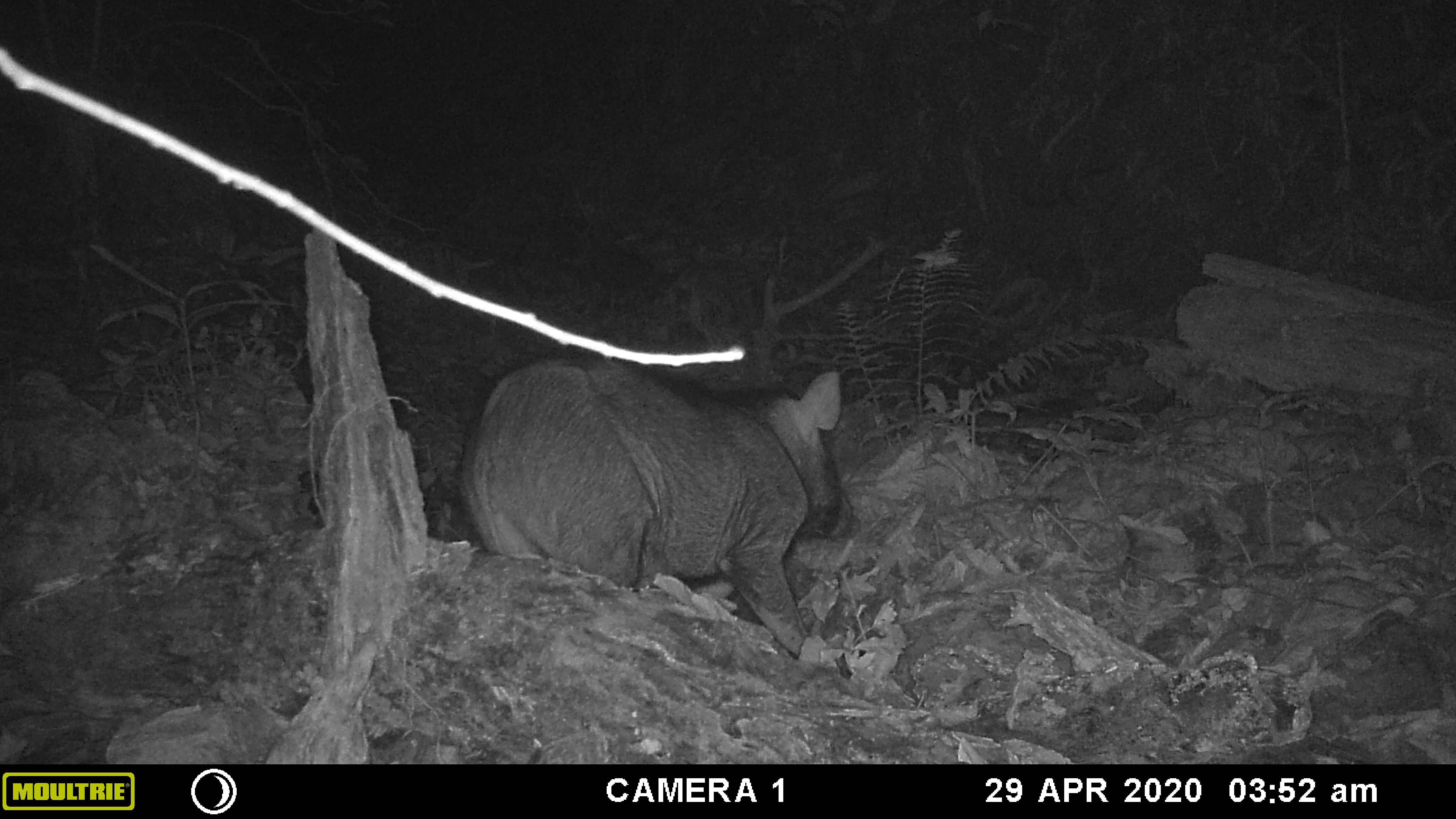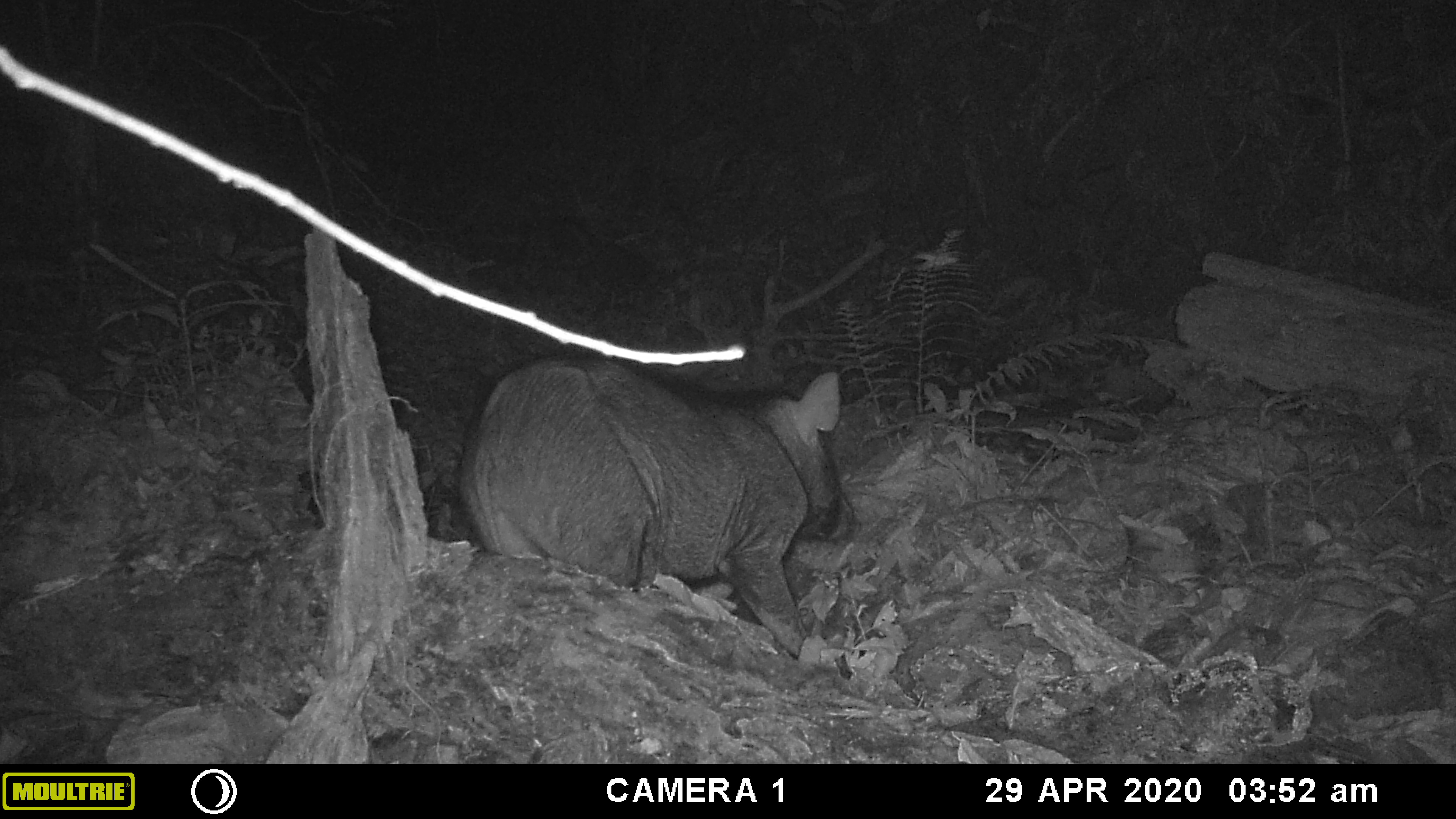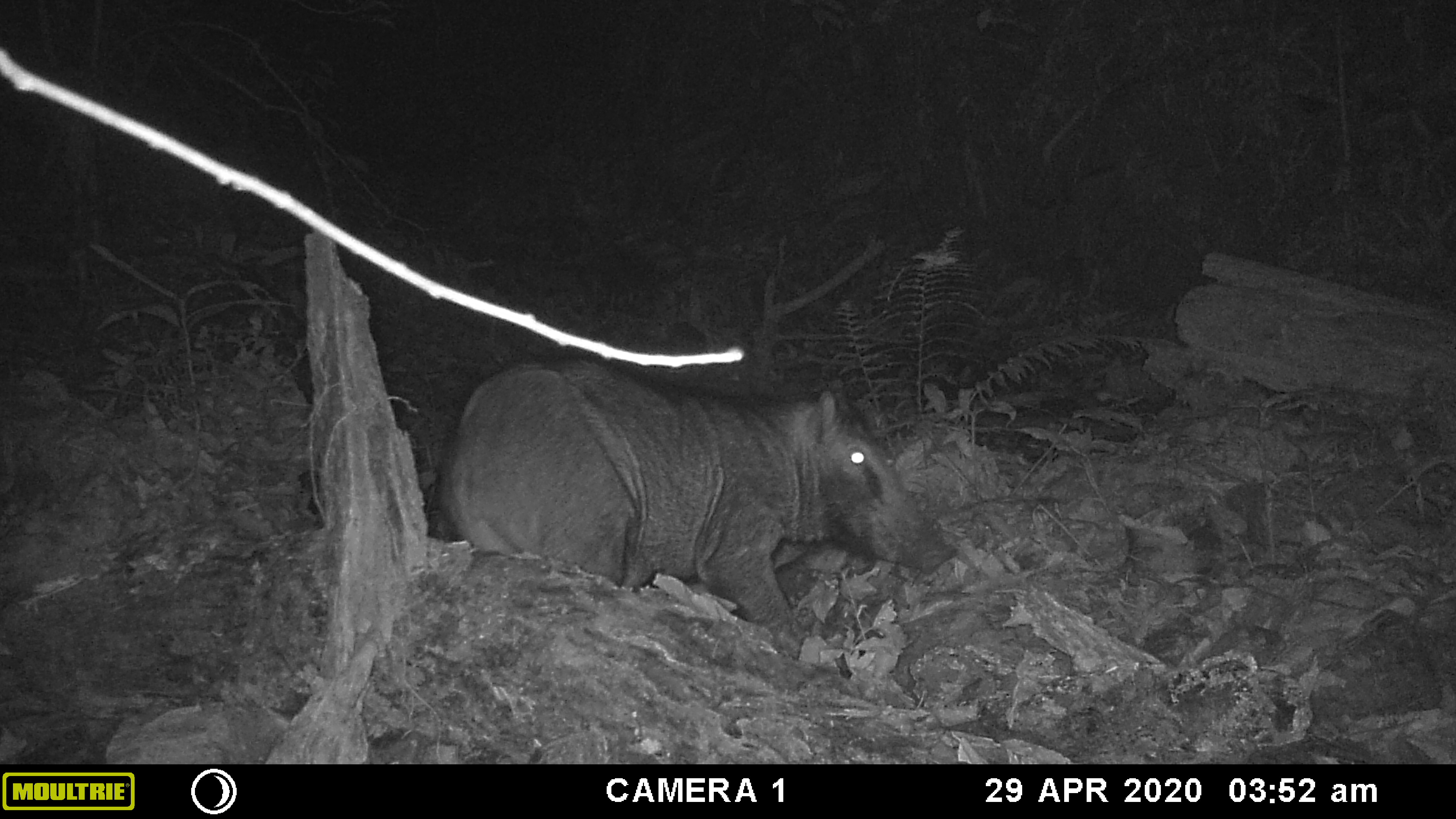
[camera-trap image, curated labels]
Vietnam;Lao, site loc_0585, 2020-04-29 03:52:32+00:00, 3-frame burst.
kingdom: Animalia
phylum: Chordata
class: Mammalia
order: Artiodactyla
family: Suidae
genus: Sus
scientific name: Sus scrofa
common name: eurasian wild pig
Eurasian wild pig (Sus scrofa). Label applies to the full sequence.